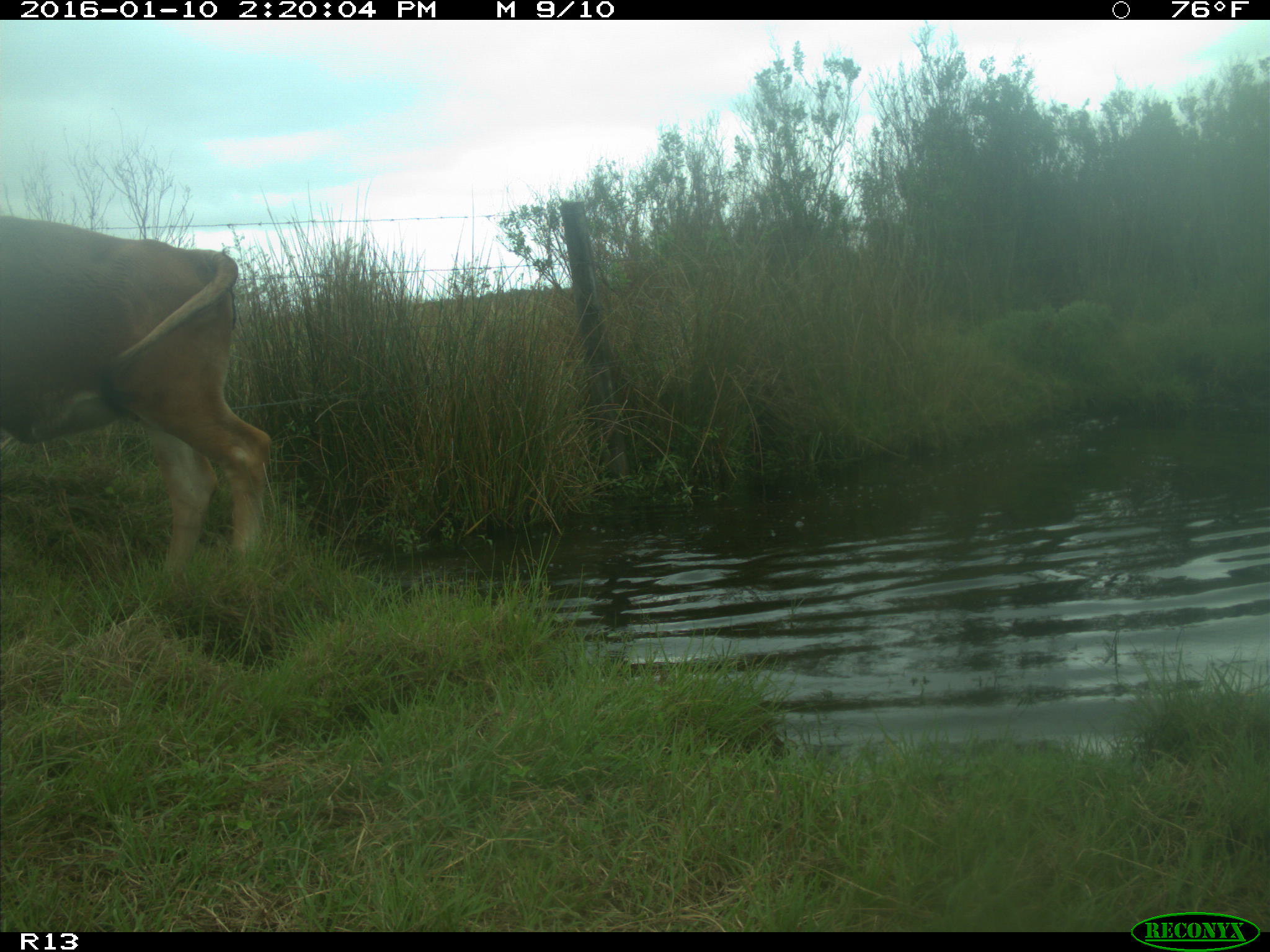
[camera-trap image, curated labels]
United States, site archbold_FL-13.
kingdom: Animalia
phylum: Chordata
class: Mammalia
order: Artiodactyla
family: Bovidae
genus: Bos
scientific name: Bos taurus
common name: domestic cow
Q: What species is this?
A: Bos taurus (domestic cow).